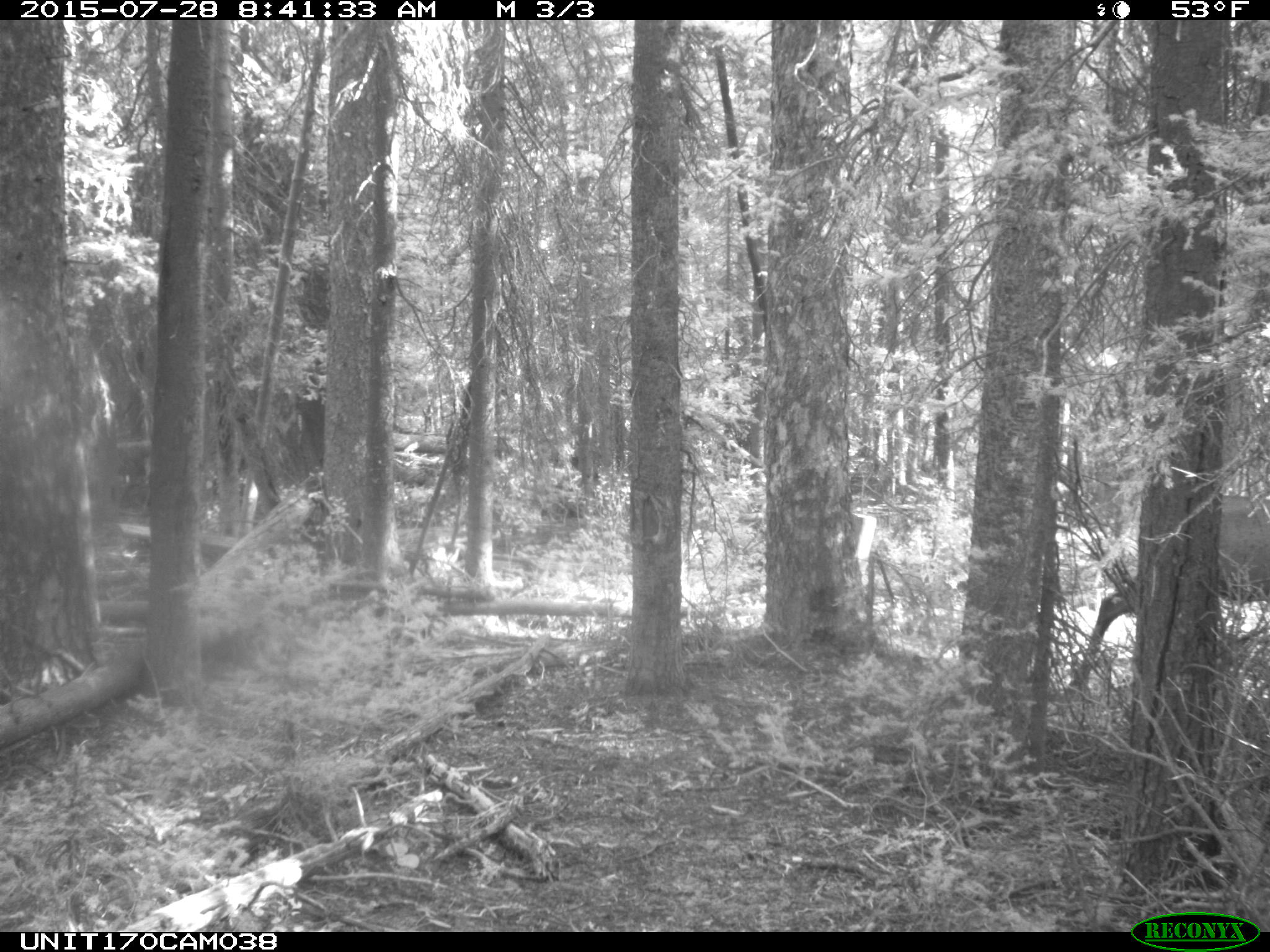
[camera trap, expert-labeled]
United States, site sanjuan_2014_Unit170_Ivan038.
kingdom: Animalia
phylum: Chordata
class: Mammalia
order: Artiodactyla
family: Cervidae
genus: Cervus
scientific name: Cervus elaphus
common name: red deer